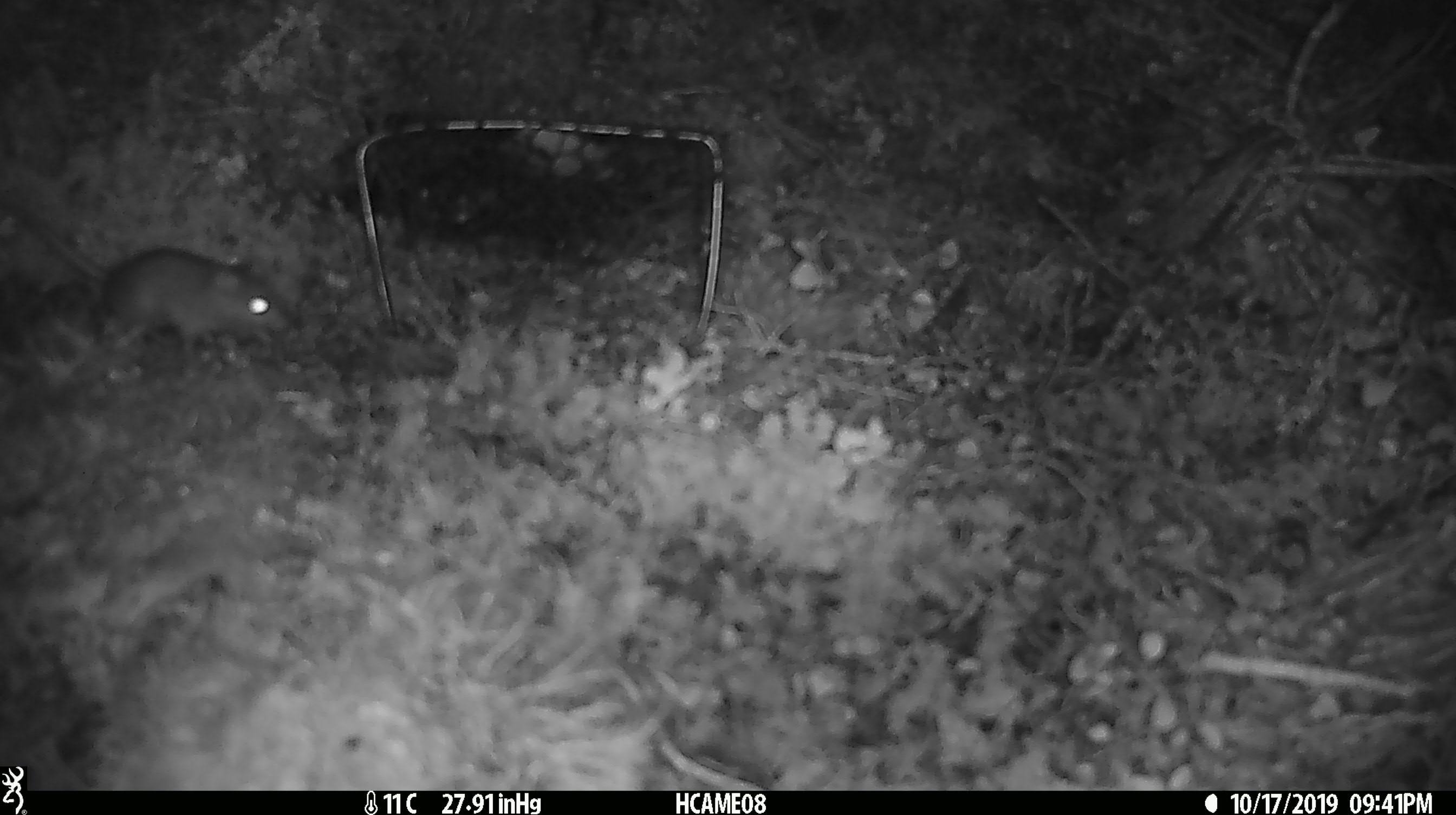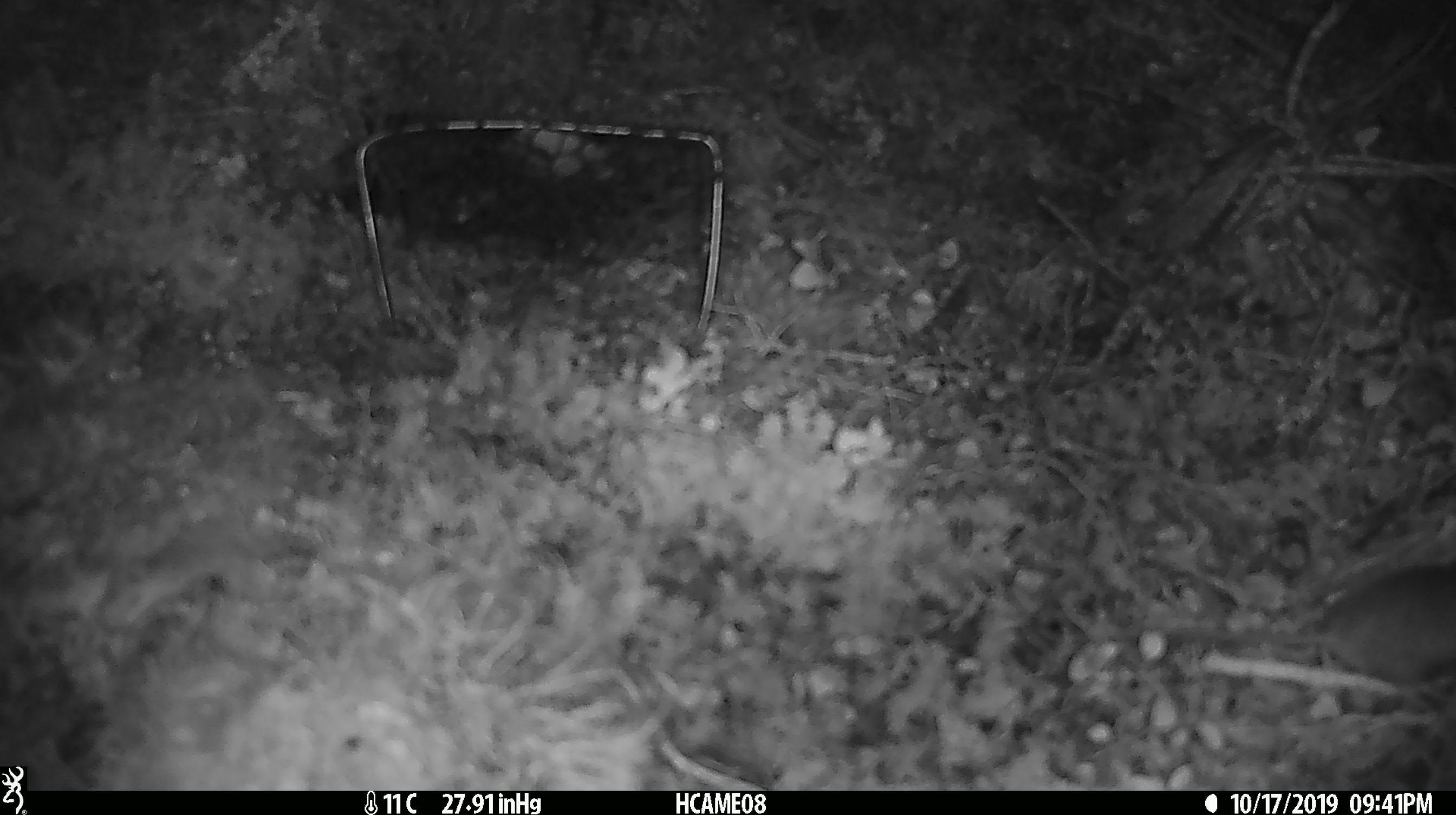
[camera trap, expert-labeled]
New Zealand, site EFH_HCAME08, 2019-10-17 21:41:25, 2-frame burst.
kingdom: Animalia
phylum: Chordata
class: Mammalia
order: Rodentia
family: Muridae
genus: Mus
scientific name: Mus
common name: mouse